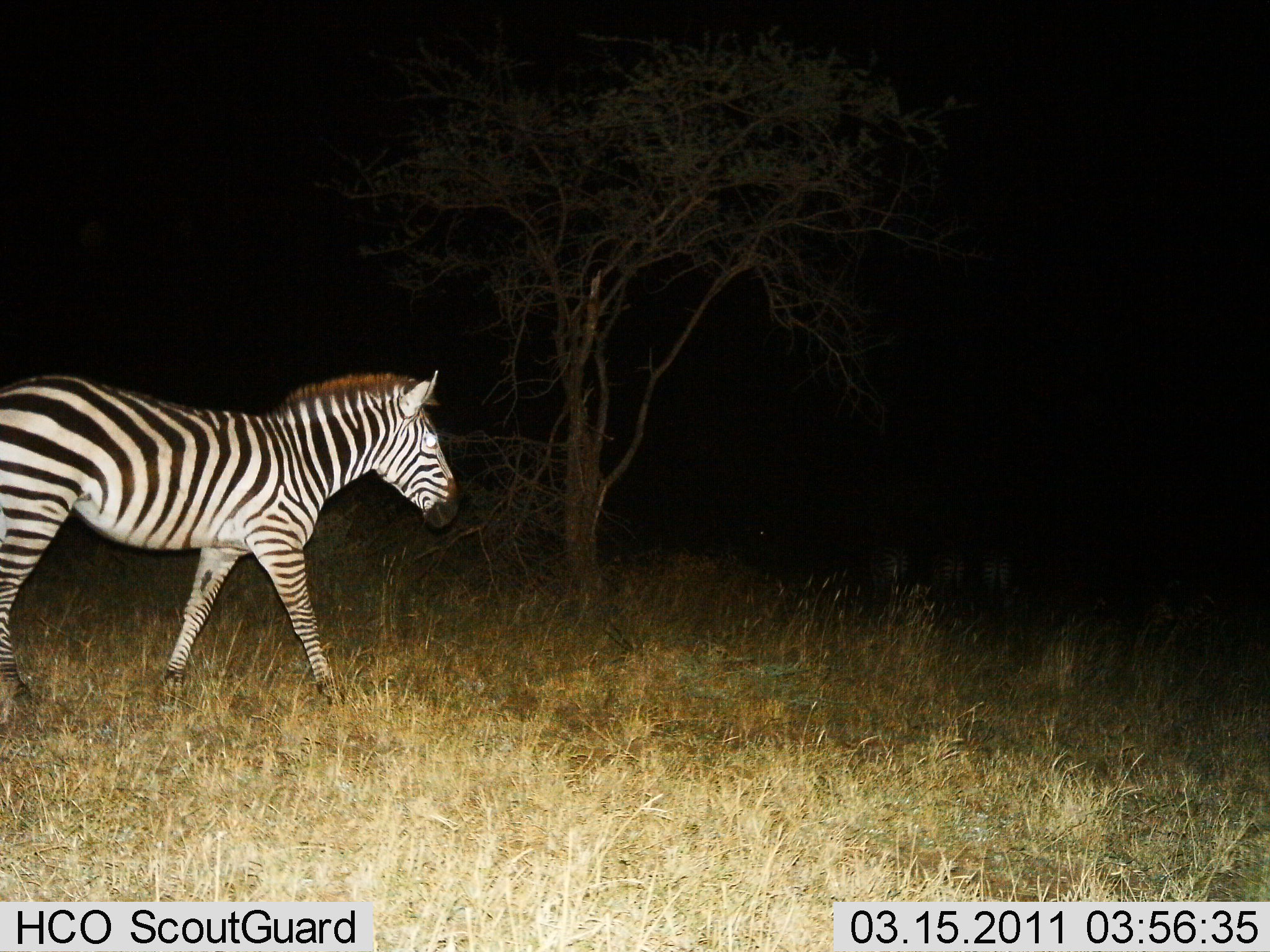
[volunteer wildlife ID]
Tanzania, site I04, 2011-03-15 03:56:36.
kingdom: Animalia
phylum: Chordata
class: Mammalia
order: Perissodactyla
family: Equidae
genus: Equus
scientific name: Equus quagga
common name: plains zebra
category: zebra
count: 1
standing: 17%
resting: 0%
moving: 83%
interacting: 0%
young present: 0%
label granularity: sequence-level